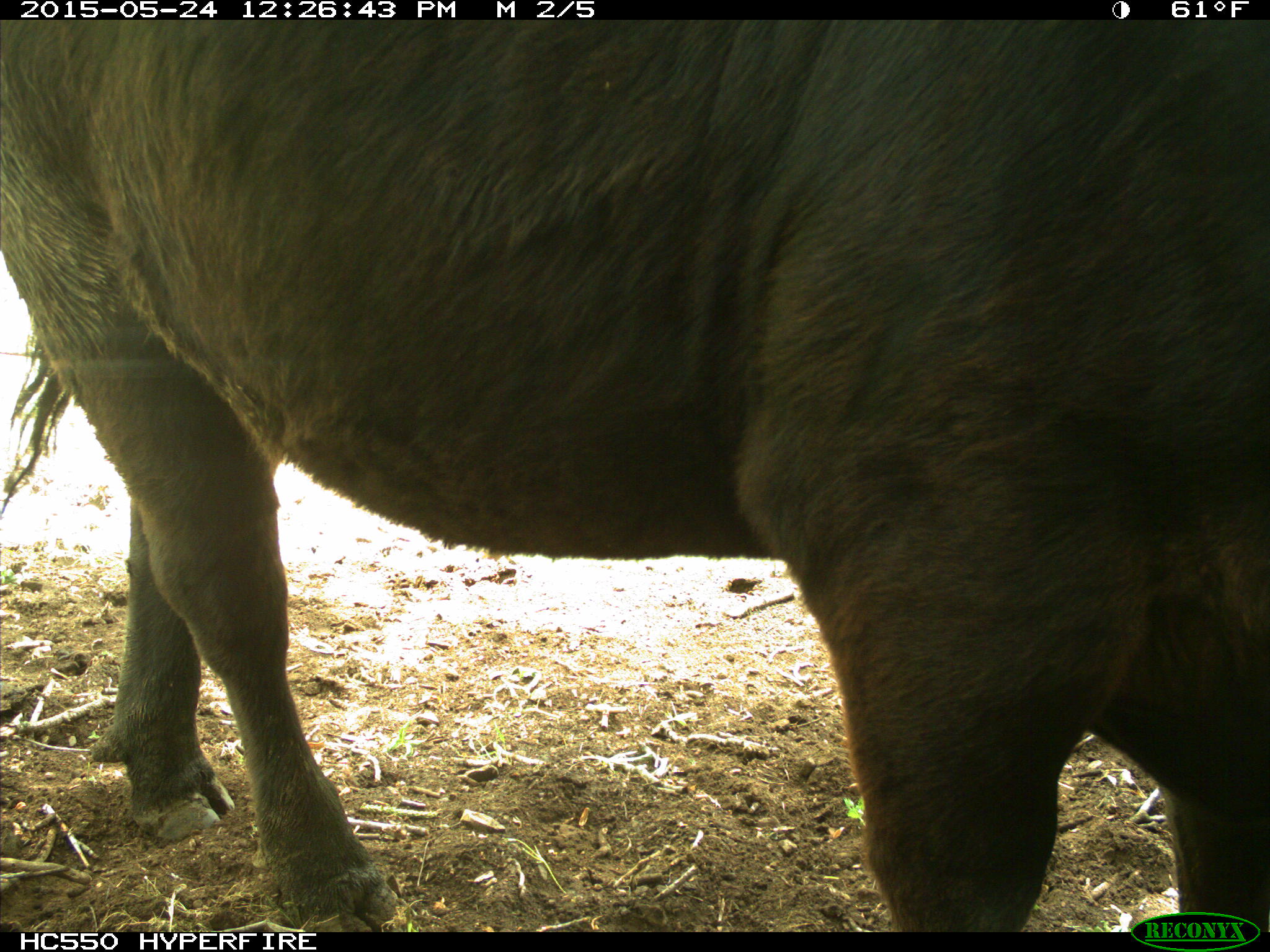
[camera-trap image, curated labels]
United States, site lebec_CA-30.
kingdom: Animalia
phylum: Chordata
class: Mammalia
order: Artiodactyla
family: Bovidae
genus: Bos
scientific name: Bos taurus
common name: domestic cow